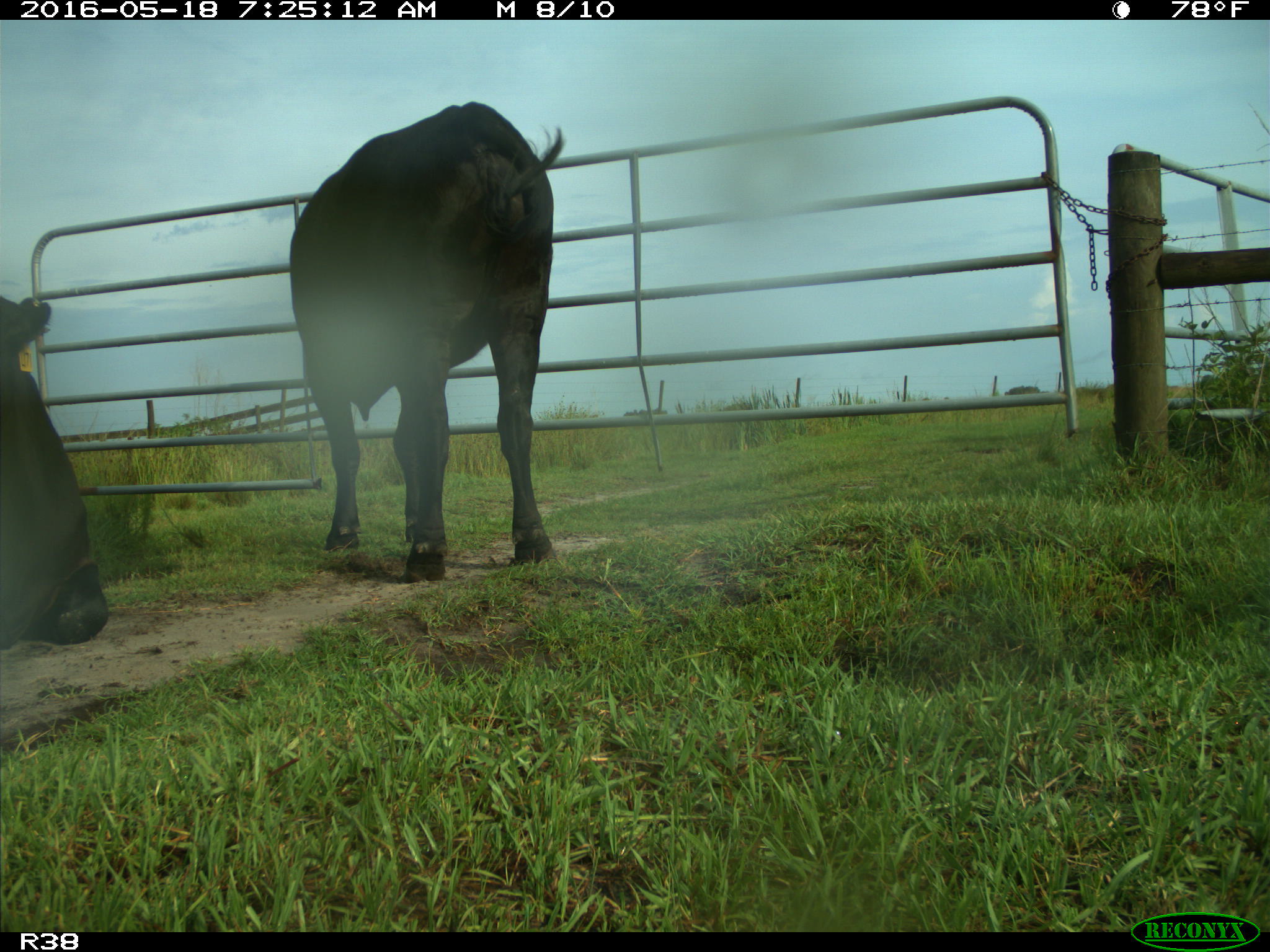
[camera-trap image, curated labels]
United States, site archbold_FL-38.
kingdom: Animalia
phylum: Chordata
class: Mammalia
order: Artiodactyla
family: Bovidae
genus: Bos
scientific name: Bos taurus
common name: domestic cow